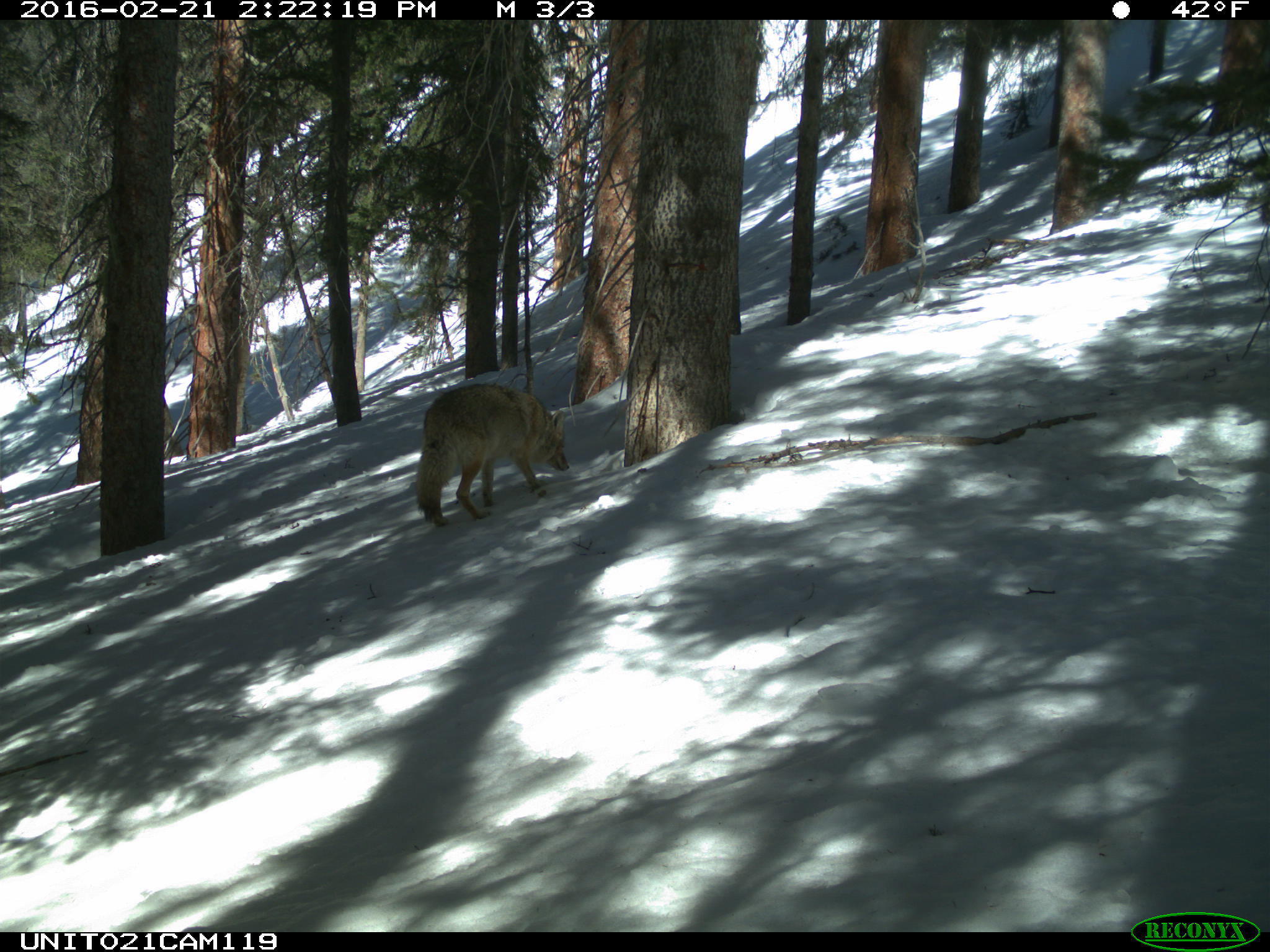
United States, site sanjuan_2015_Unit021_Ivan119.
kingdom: Animalia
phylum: Chordata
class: Mammalia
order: Carnivora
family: Canidae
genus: Canis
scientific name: Canis latrans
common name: coyote